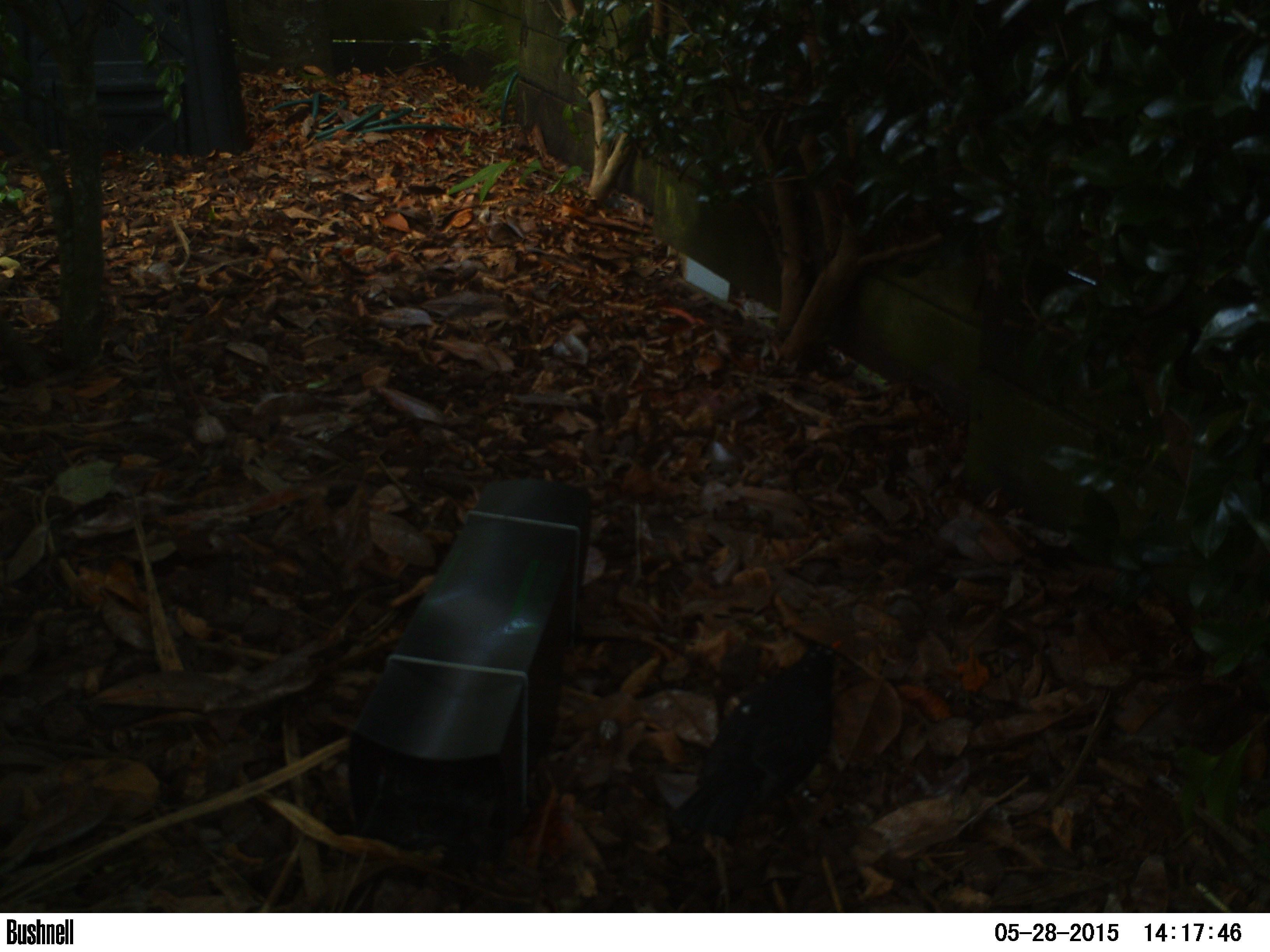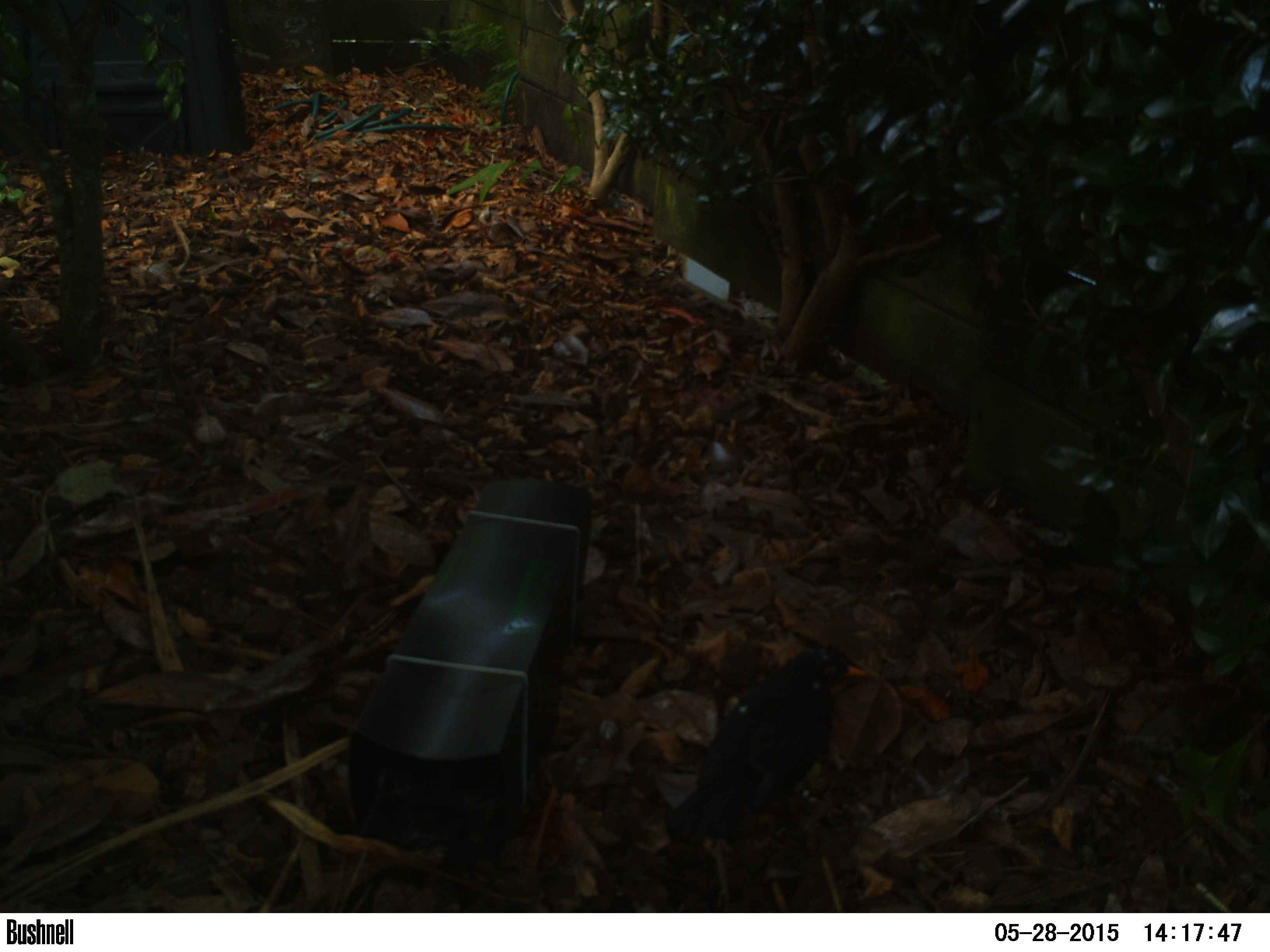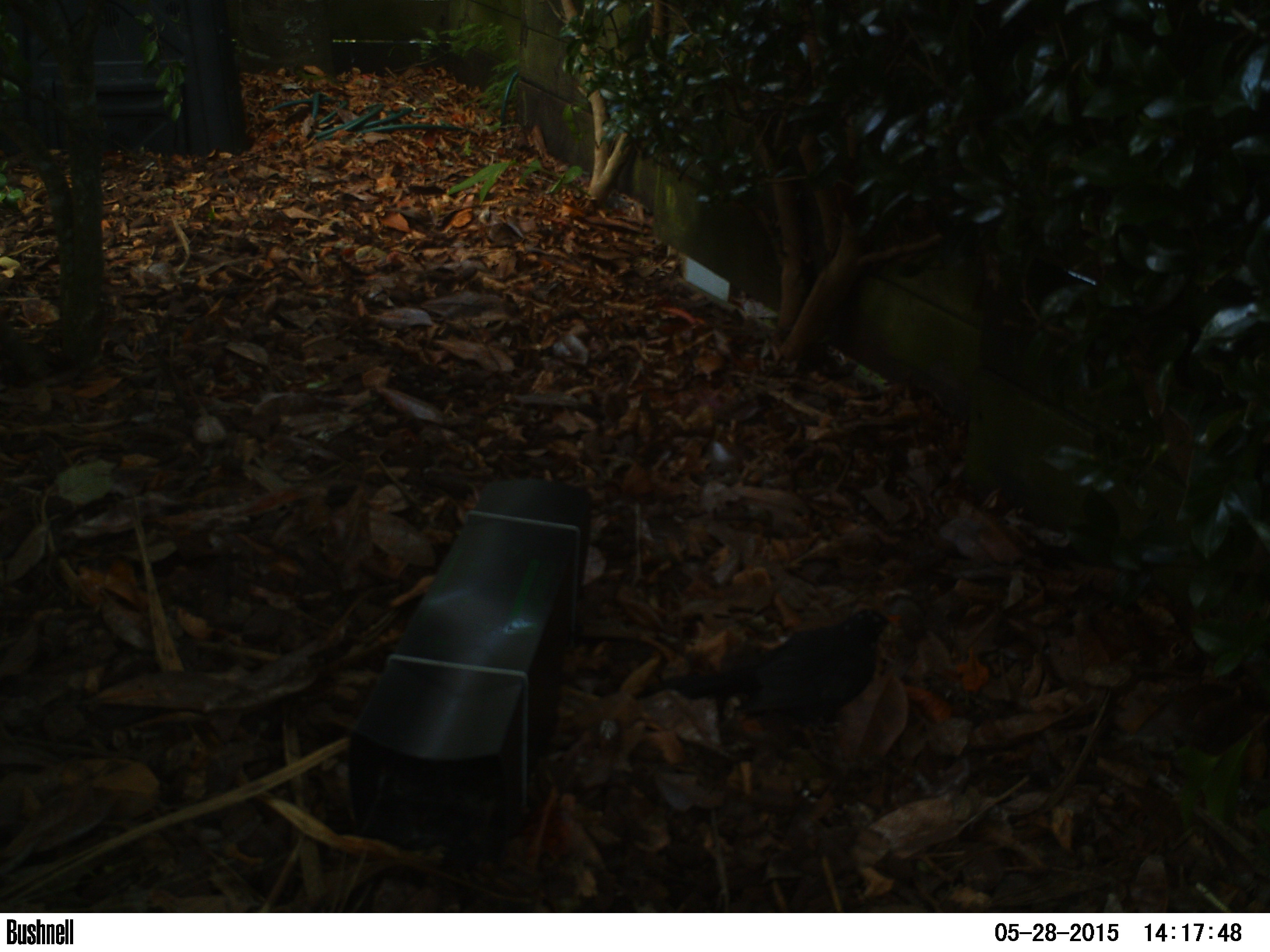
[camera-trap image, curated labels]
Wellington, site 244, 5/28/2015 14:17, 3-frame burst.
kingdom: Animalia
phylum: Chordata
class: Aves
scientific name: Aves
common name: bird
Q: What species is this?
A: Bird (Aves).